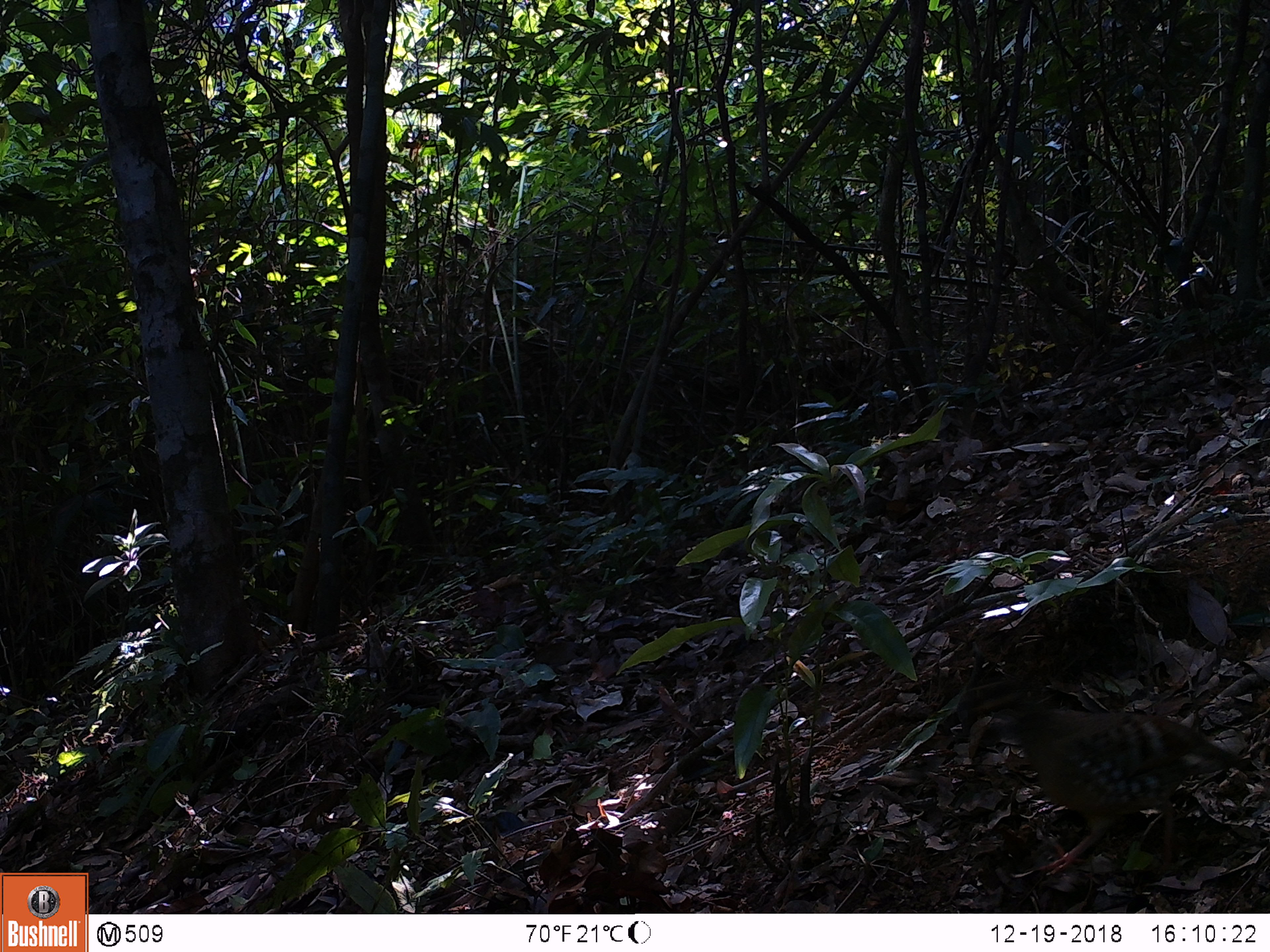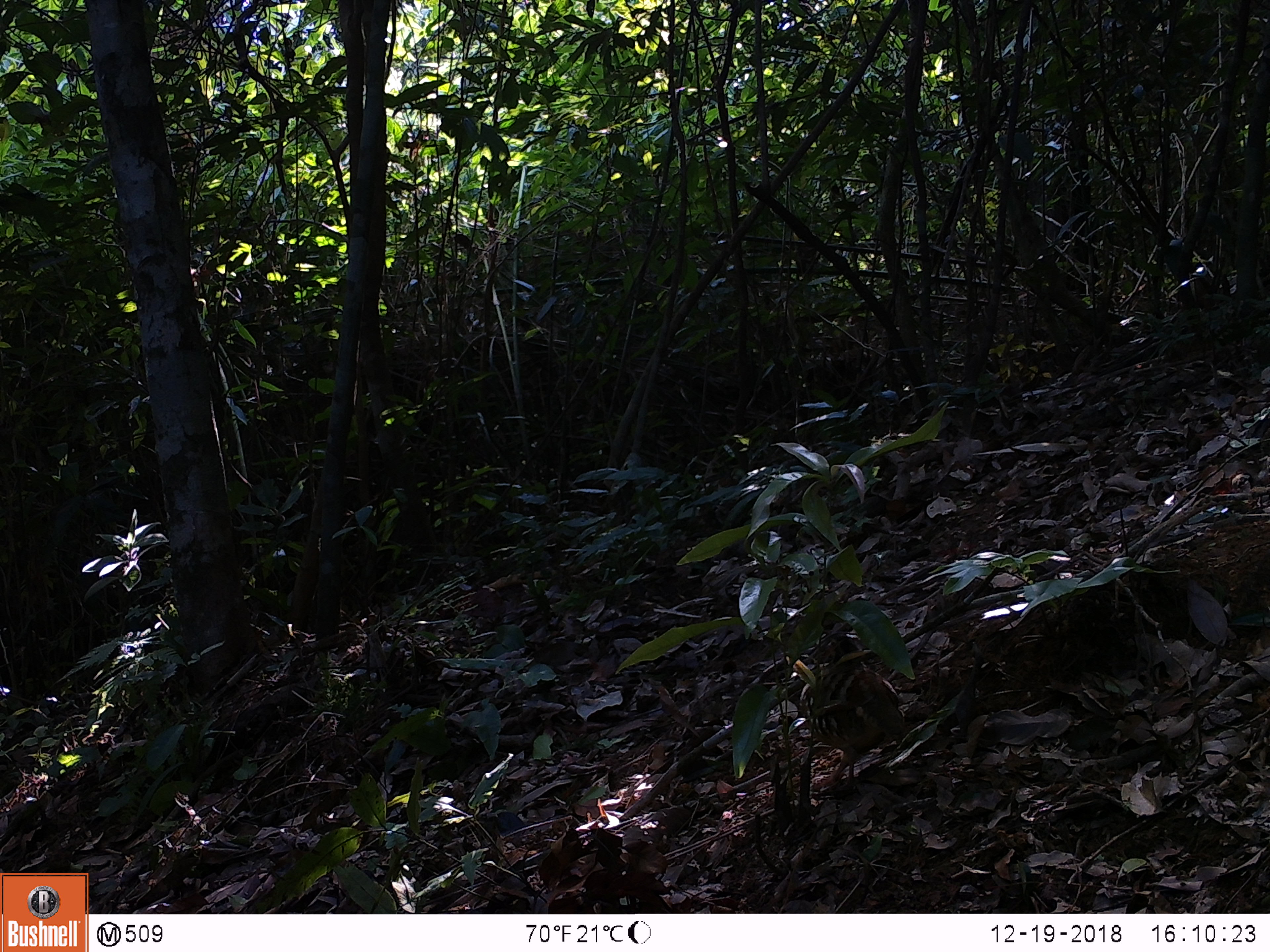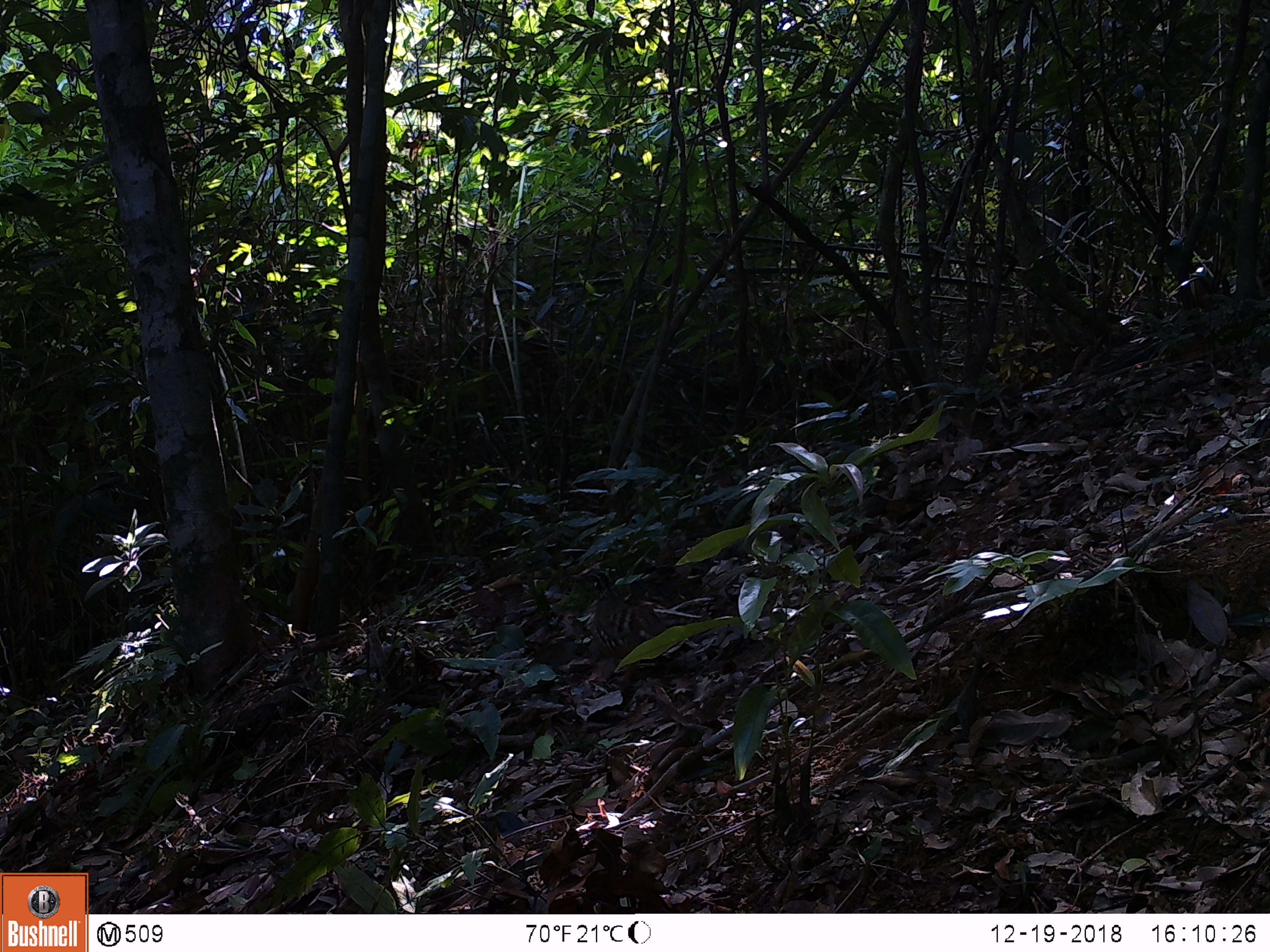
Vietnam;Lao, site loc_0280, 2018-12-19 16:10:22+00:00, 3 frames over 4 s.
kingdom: Animalia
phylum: Chordata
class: Aves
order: Galliformes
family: Phasianidae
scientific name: Phasianidae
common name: partridge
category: unidentified partridge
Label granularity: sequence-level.